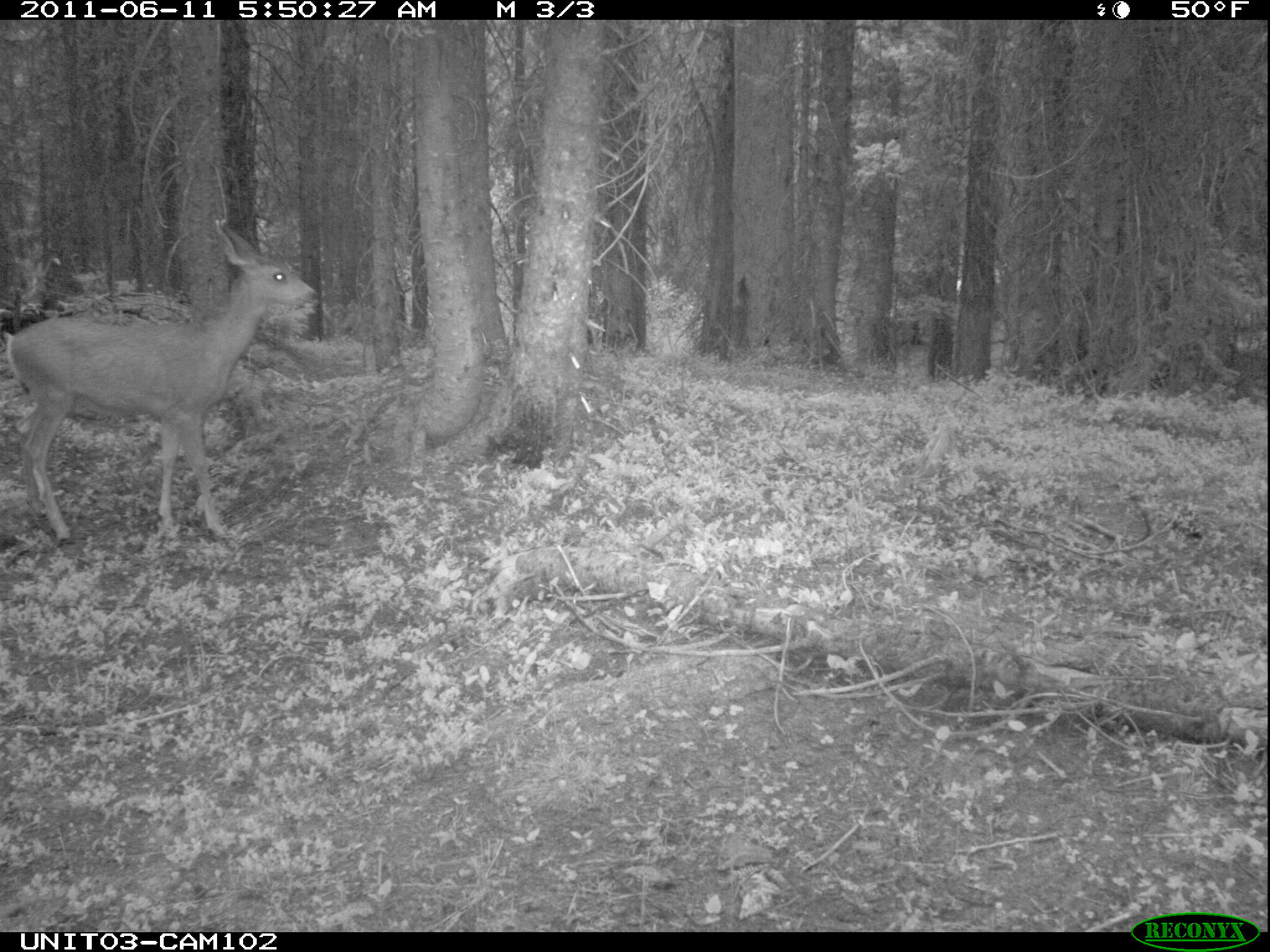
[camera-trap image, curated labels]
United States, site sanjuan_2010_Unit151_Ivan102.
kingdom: Animalia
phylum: Chordata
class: Mammalia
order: Artiodactyla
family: Cervidae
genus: Odocoileus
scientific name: Odocoileus hemionus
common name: mule deer